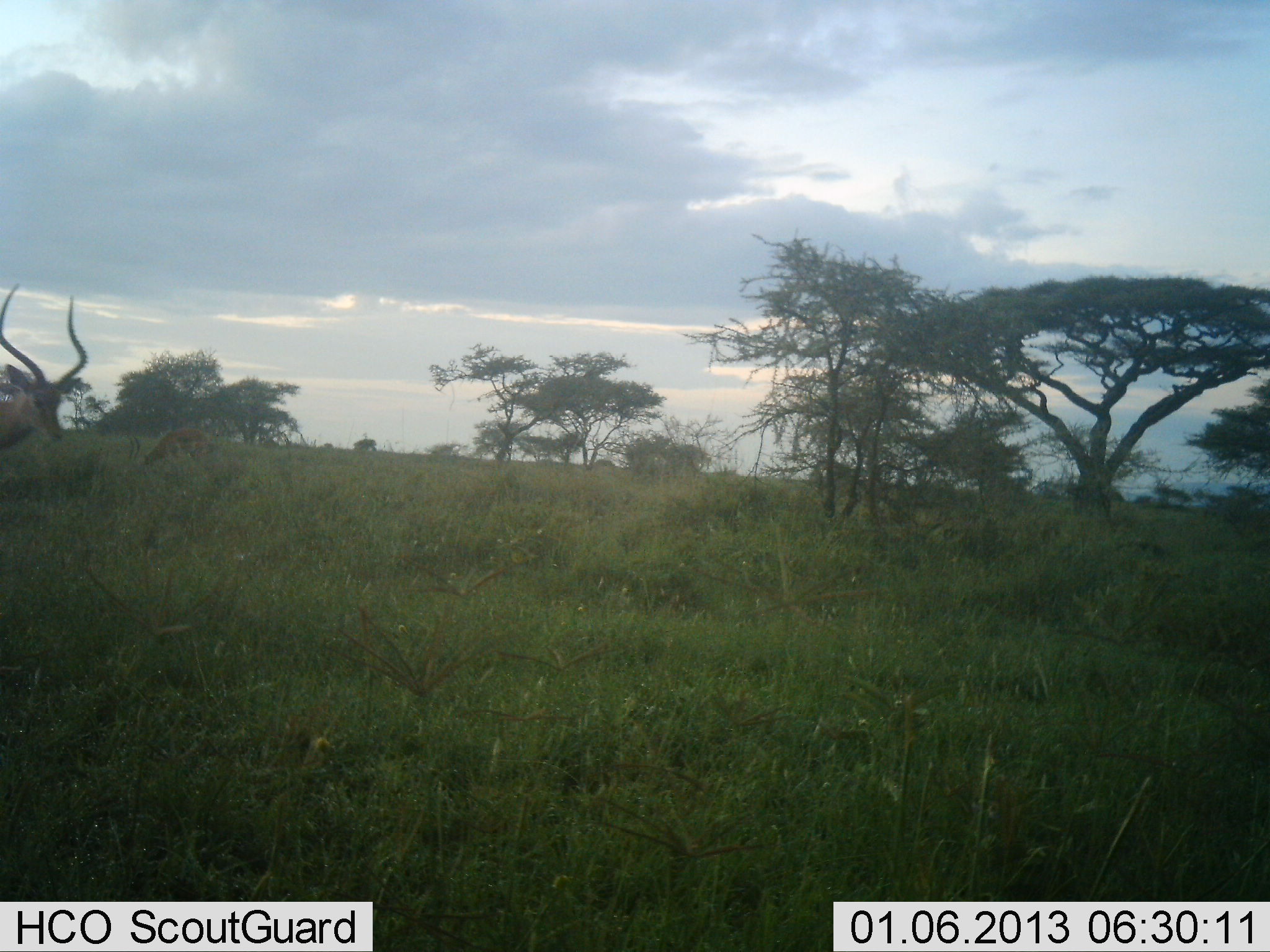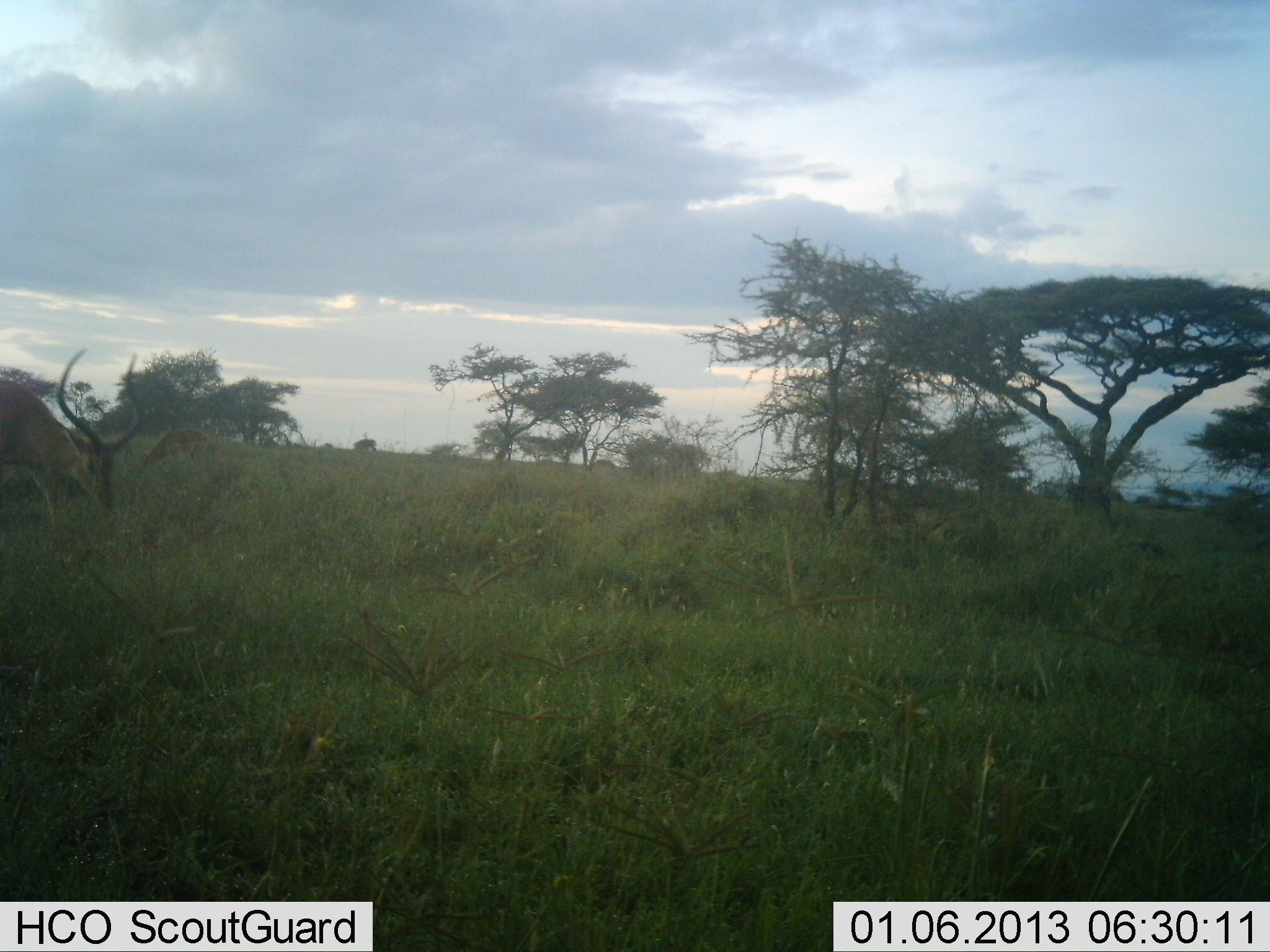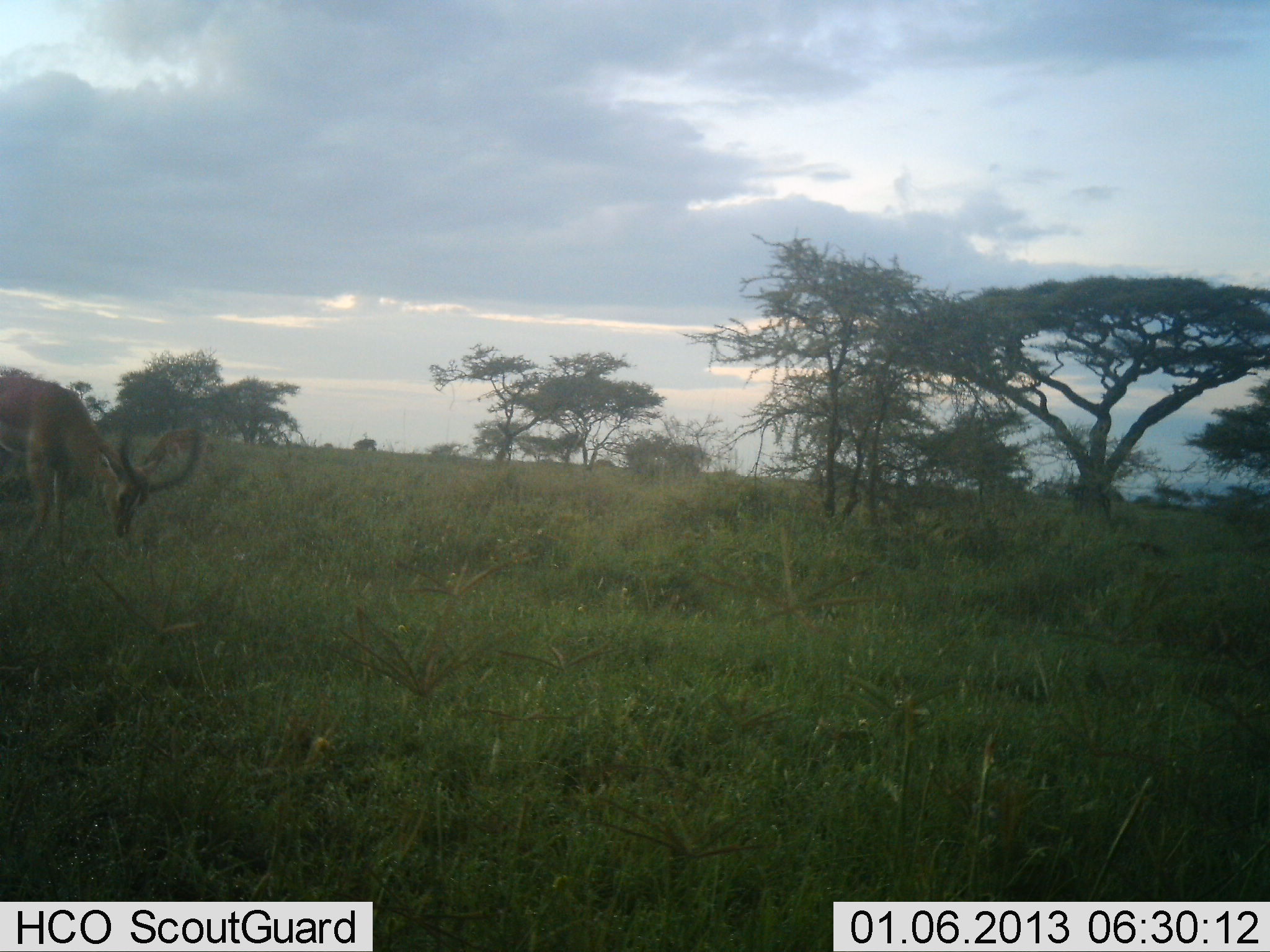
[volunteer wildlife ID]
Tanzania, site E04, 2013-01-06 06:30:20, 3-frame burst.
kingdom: Animalia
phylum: Chordata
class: Mammalia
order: Artiodactyla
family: Bovidae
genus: Aepyceros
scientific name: Aepyceros melampus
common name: impala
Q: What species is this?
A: Impala (Aepyceros melampus).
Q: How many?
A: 2.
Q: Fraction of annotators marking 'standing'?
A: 7%.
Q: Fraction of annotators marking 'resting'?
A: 0%.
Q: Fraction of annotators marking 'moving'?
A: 39%.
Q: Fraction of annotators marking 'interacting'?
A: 0%.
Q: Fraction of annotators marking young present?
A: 0%.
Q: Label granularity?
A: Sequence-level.